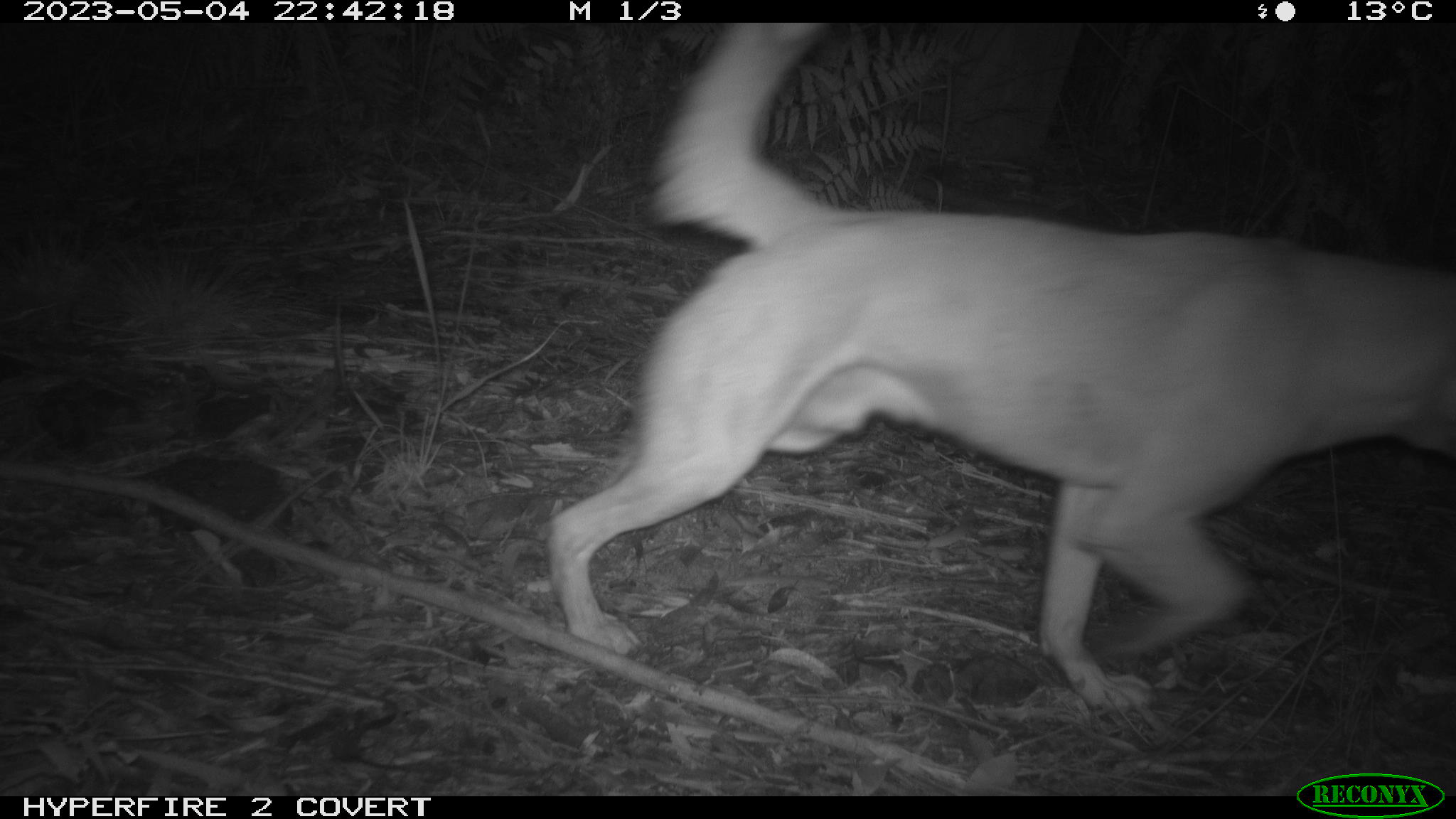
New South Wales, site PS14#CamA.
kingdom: Animalia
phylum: Chordata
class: Mammalia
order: Carnivora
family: Canidae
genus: Canis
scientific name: Canis familiaris dingo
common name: dingo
Dingo (Canis familiaris dingo).